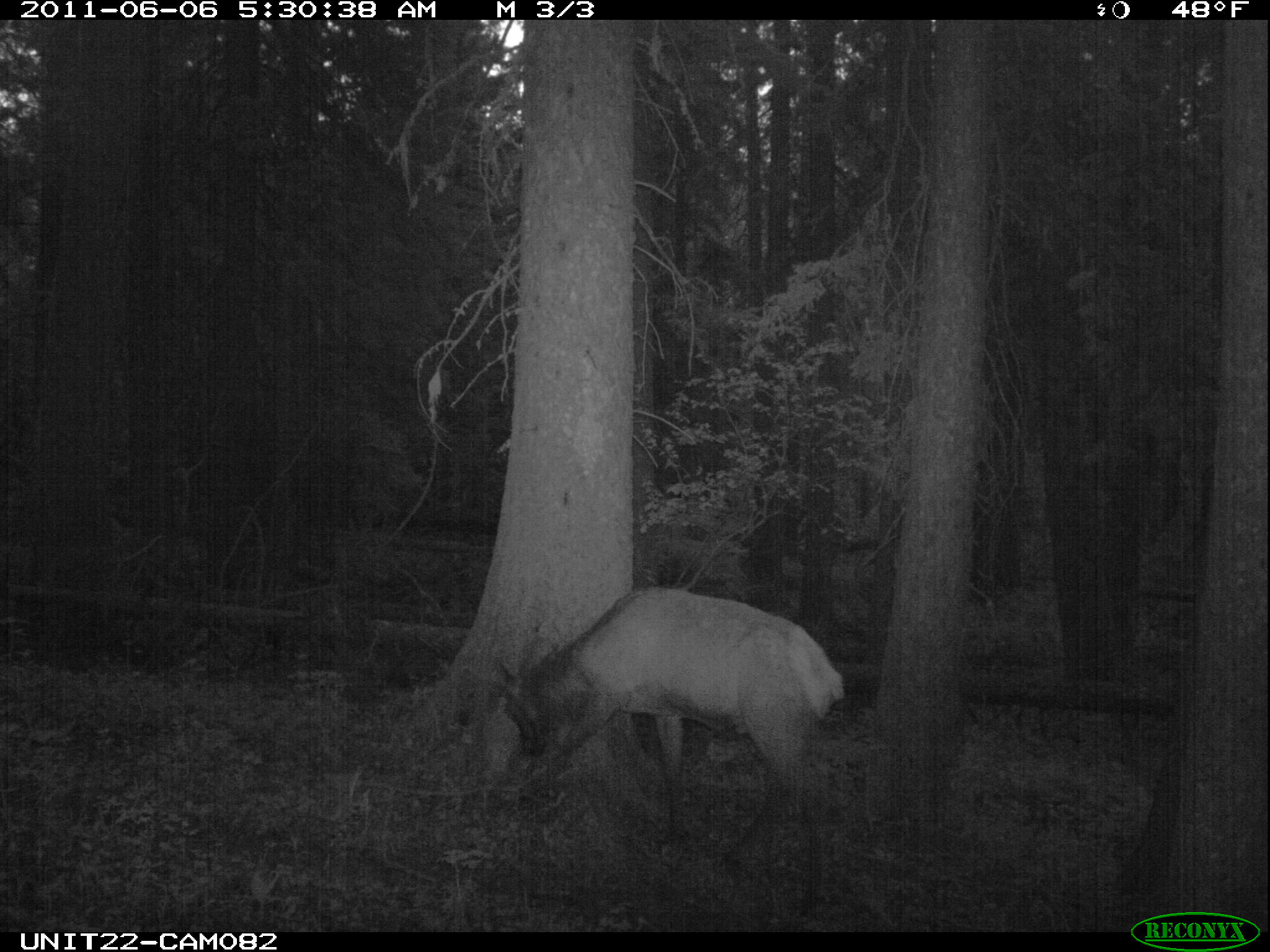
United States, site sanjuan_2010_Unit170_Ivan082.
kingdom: Animalia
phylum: Chordata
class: Mammalia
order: Artiodactyla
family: Cervidae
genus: Cervus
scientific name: Cervus elaphus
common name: red deer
Cervus elaphus (red deer).